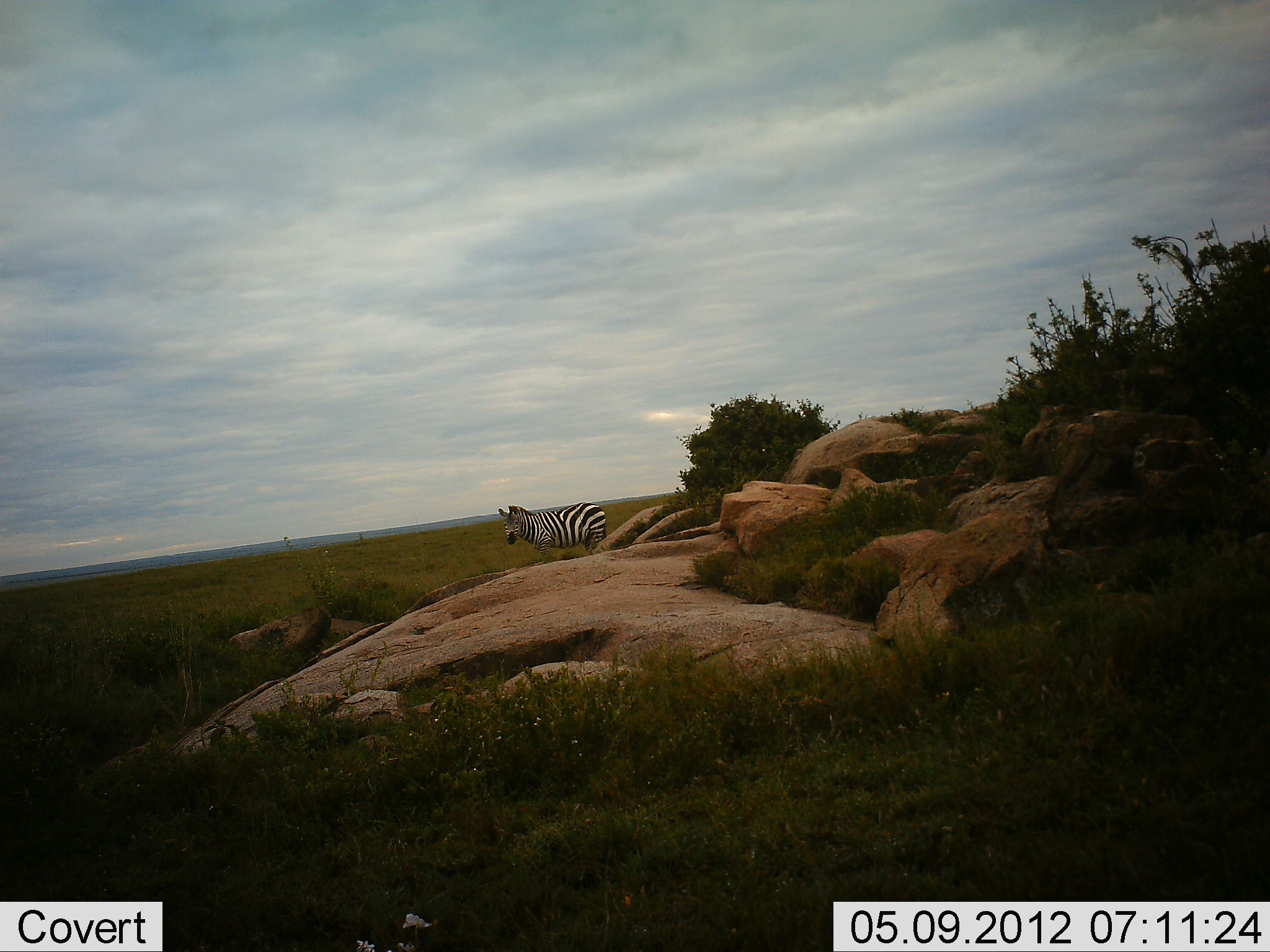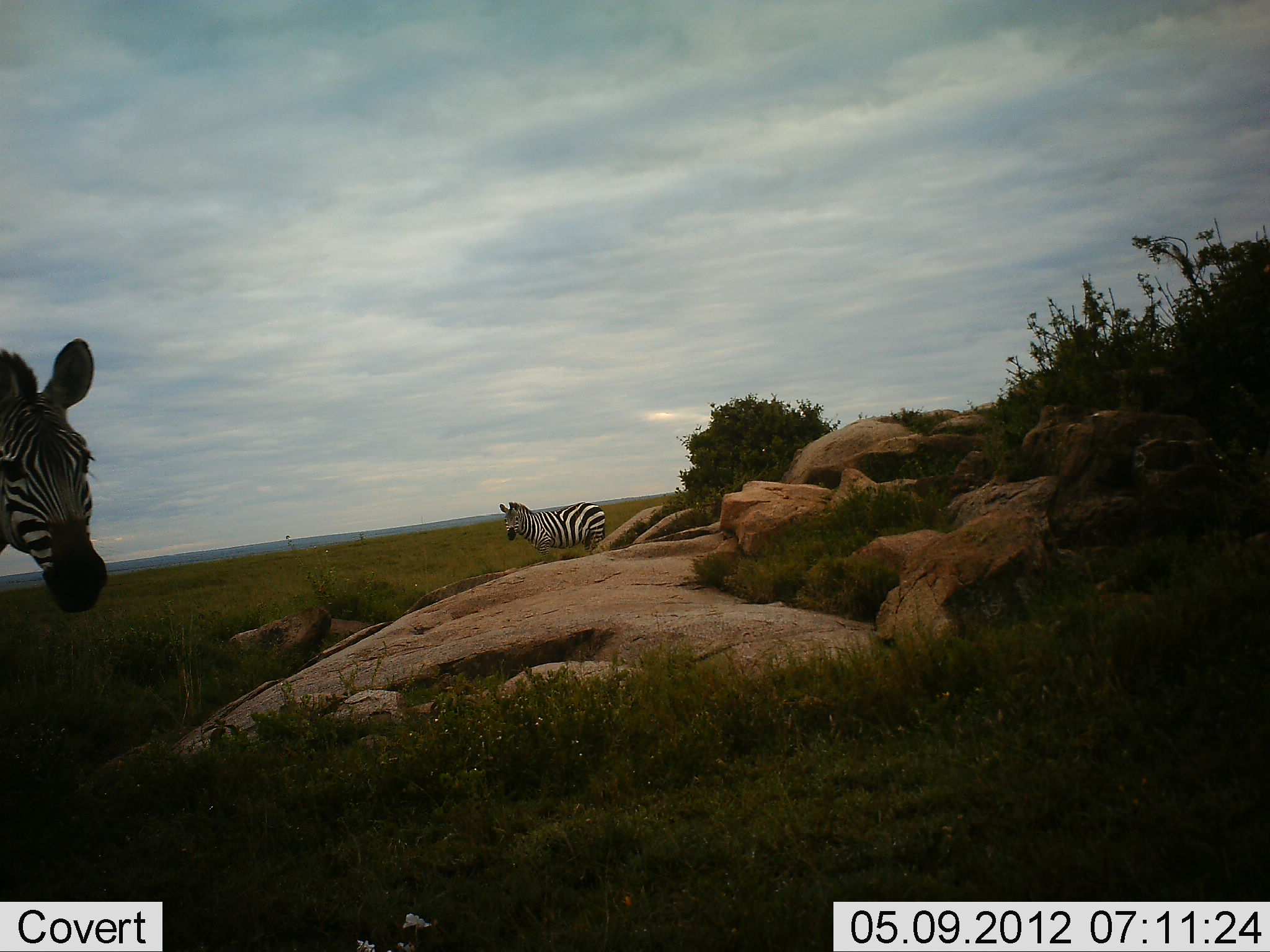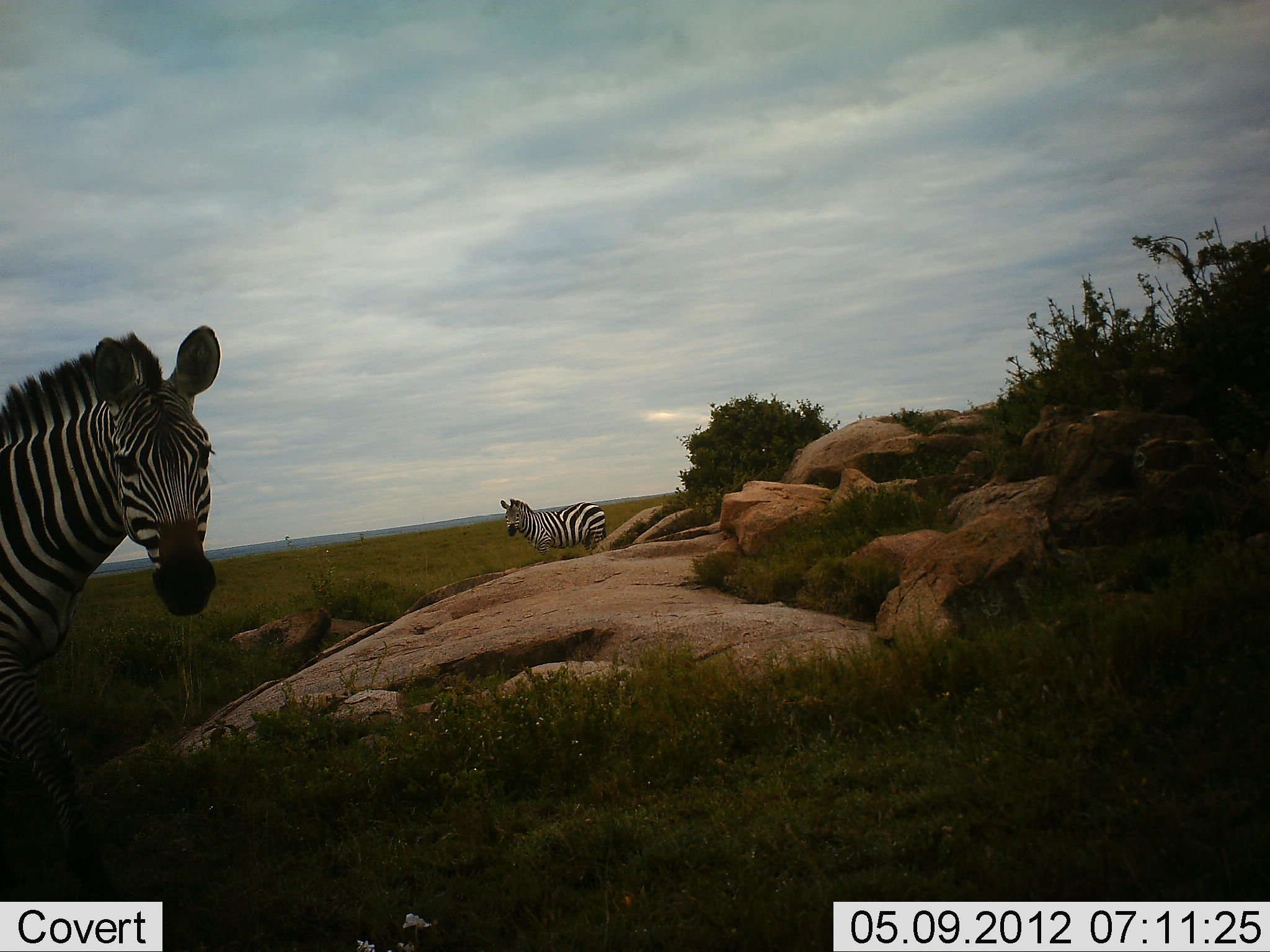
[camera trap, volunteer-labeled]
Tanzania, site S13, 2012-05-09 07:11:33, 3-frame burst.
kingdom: Animalia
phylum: Chordata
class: Mammalia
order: Perissodactyla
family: Equidae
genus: Equus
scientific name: Equus quagga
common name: plains zebra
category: zebra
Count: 2.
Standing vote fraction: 100%.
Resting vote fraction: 0%.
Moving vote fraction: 70%.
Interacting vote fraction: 0%.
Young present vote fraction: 0%.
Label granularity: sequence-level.